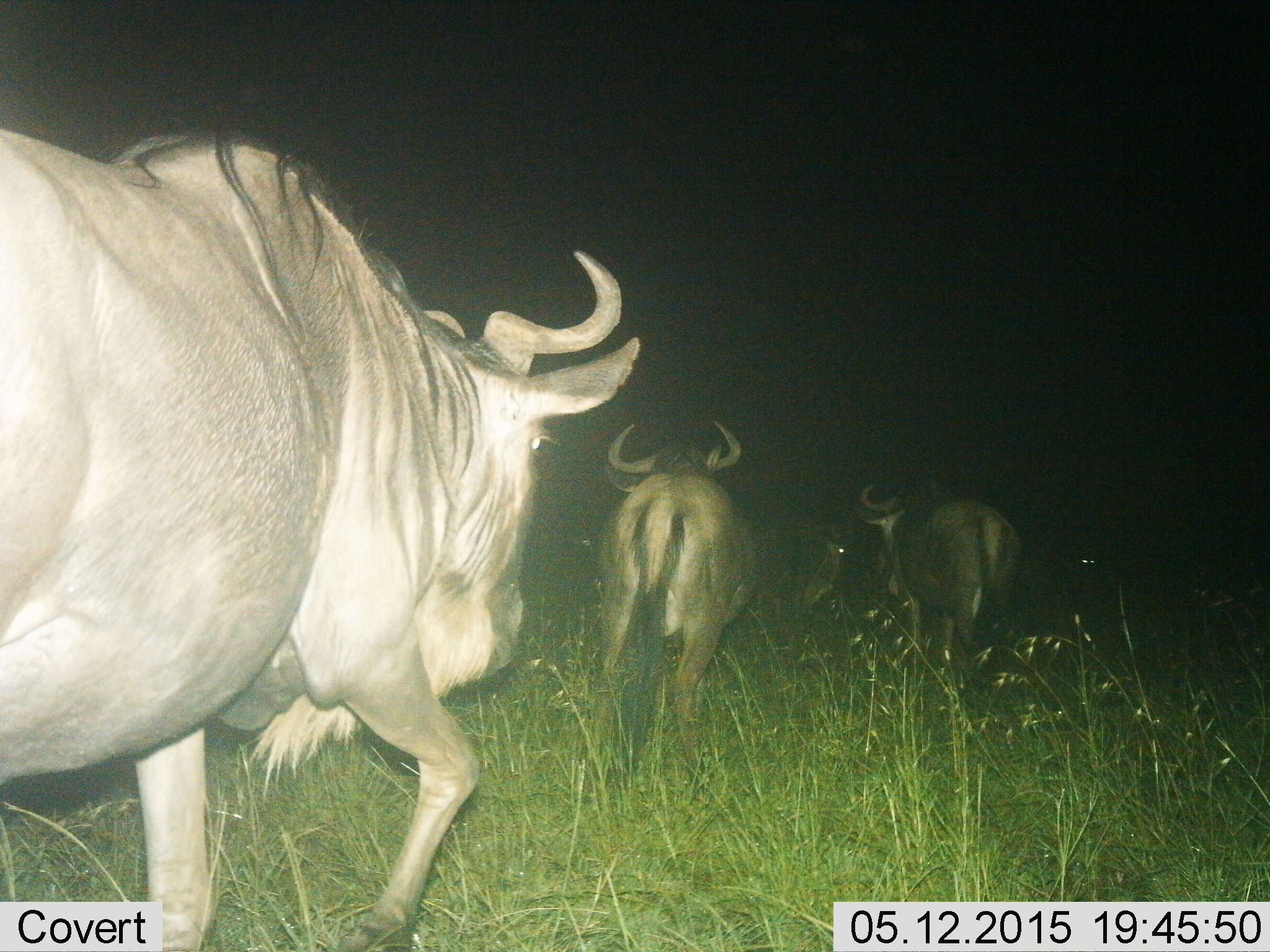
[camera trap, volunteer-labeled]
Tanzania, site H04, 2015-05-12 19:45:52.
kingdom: Animalia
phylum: Chordata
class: Mammalia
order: Artiodactyla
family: Bovidae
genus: Connochaetes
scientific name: Connochaetes taurinus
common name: blue wildebeest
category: wildebeest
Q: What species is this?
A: Wildebeest (blue wildebeest) (Connochaetes taurinus).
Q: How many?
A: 4.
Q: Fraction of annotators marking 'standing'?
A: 10%.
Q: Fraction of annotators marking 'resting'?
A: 0%.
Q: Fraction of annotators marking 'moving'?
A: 90%.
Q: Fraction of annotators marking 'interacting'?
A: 0%.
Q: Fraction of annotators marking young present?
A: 0%.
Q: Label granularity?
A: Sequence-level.